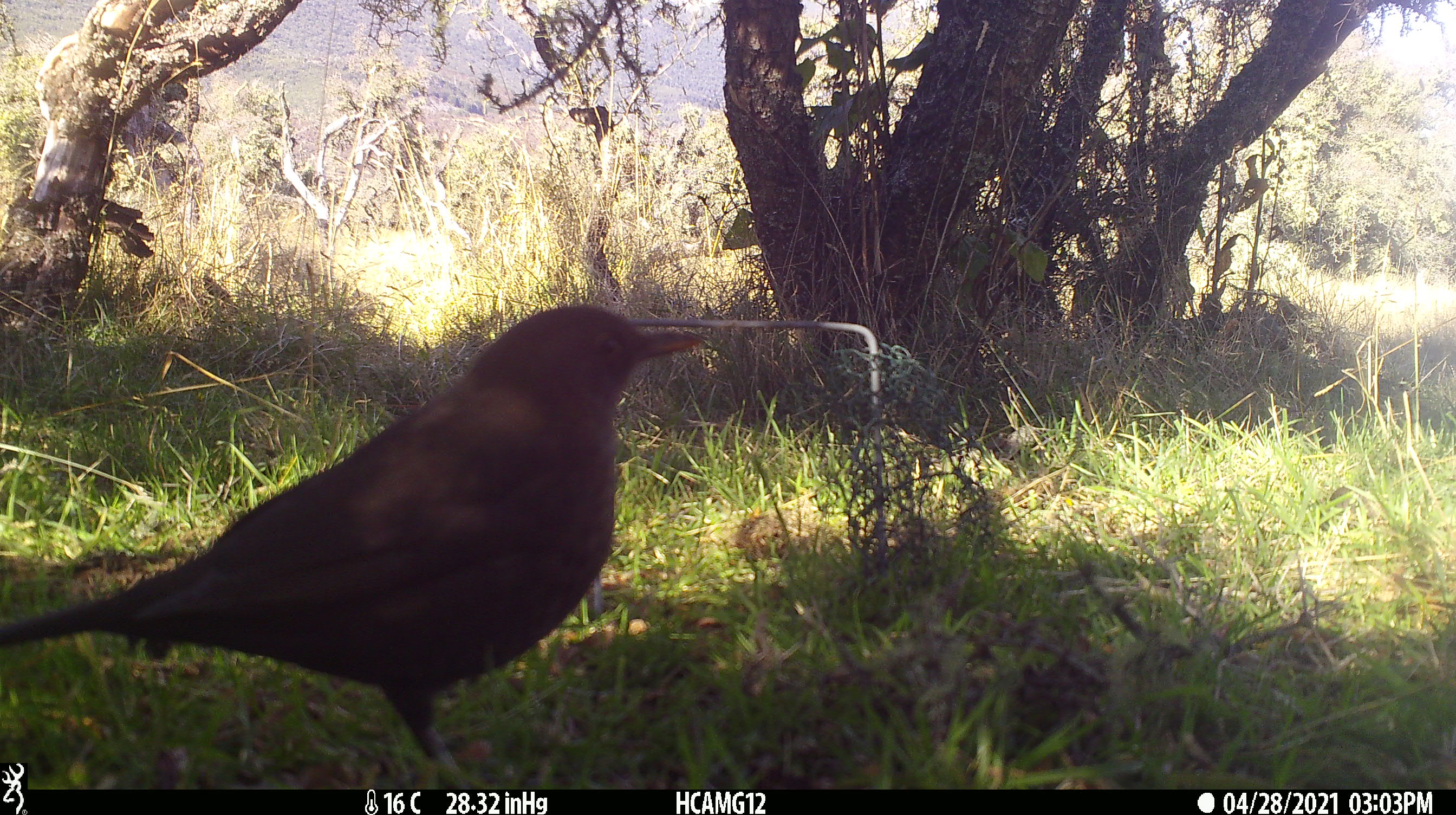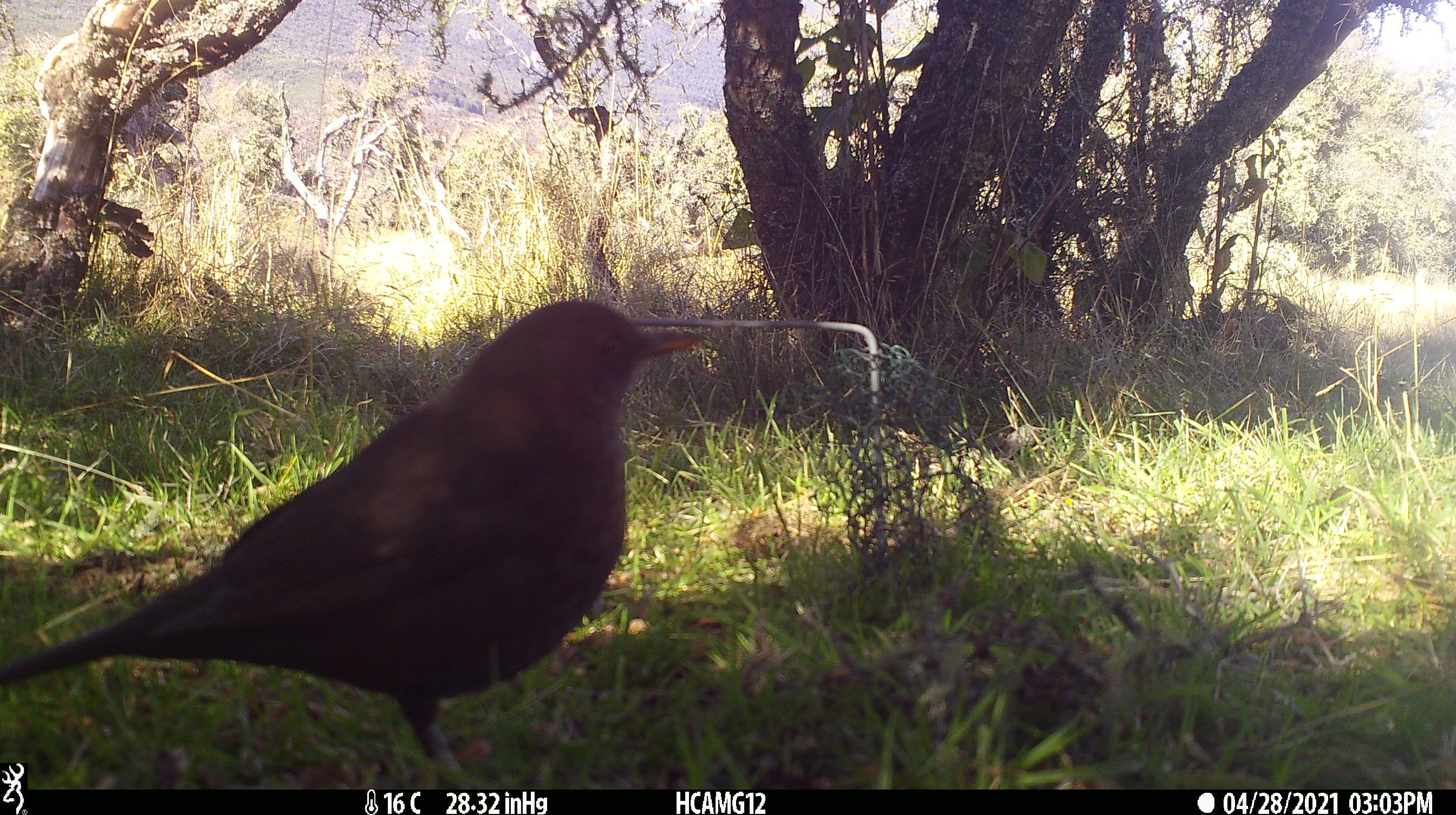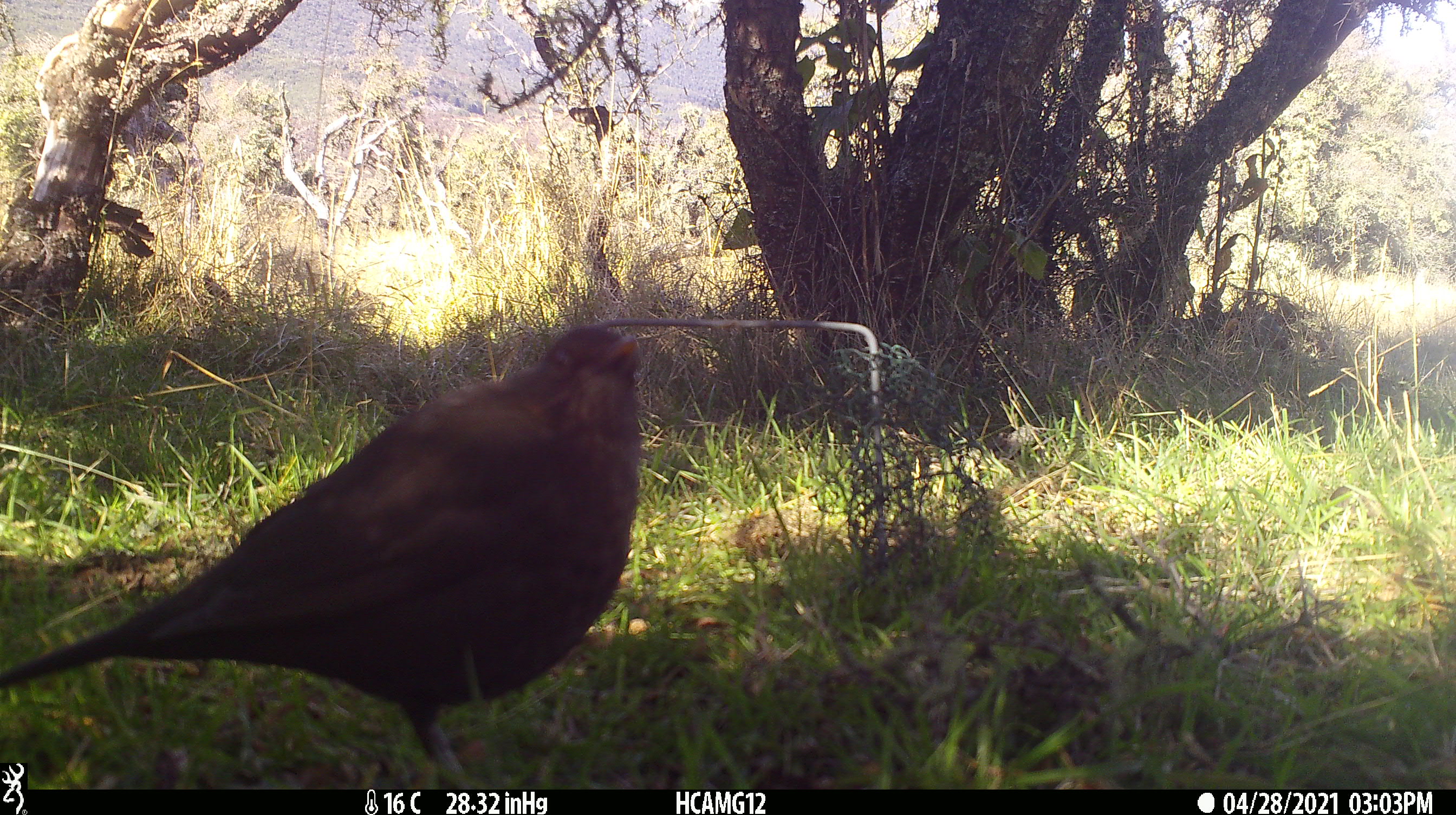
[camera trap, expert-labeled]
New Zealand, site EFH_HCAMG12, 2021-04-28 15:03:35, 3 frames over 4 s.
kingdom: Animalia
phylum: Chordata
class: Aves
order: Passeriformes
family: Turdidae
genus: Turdus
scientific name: Turdus merula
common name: eurasian blackbird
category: blackbird